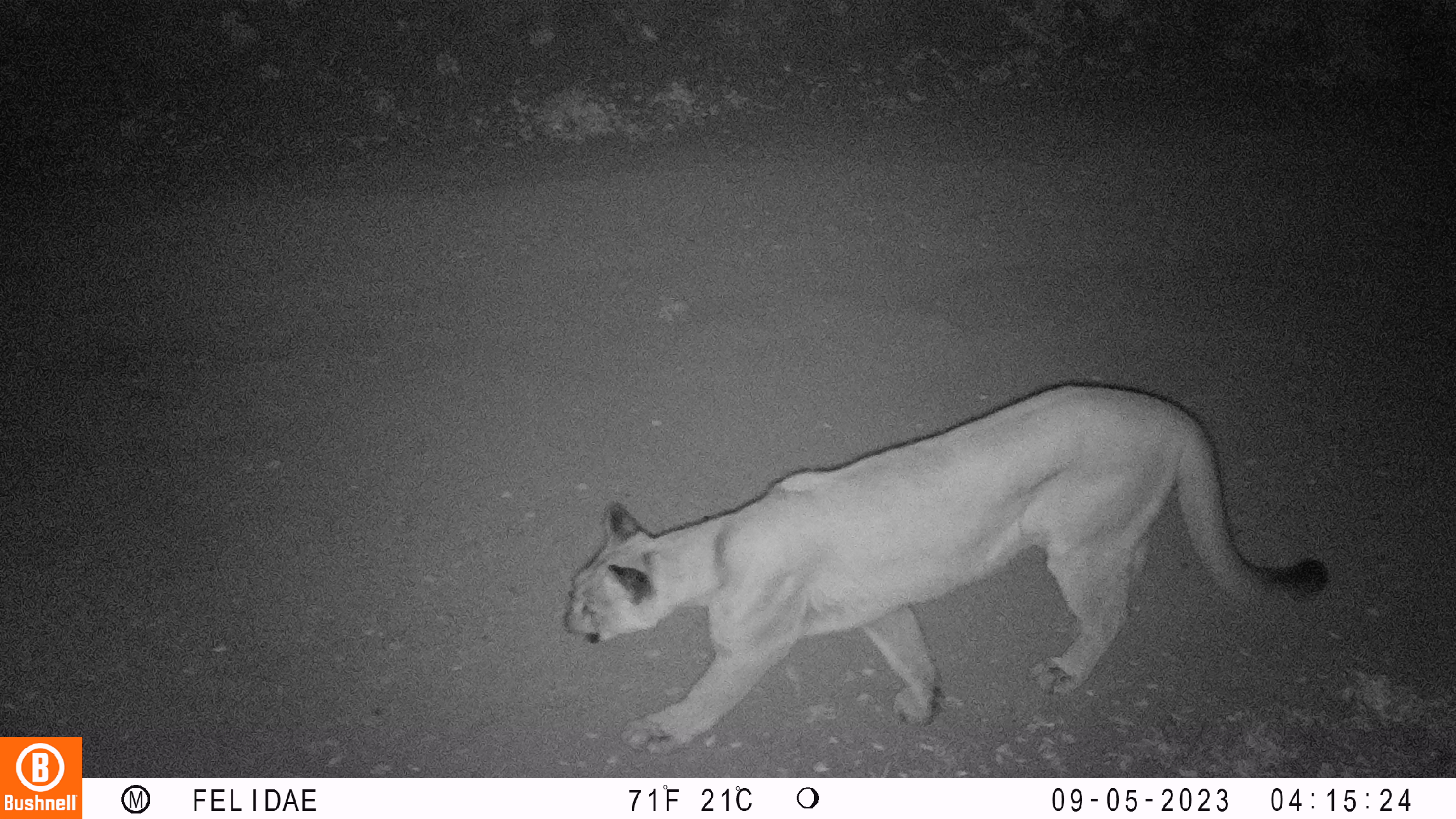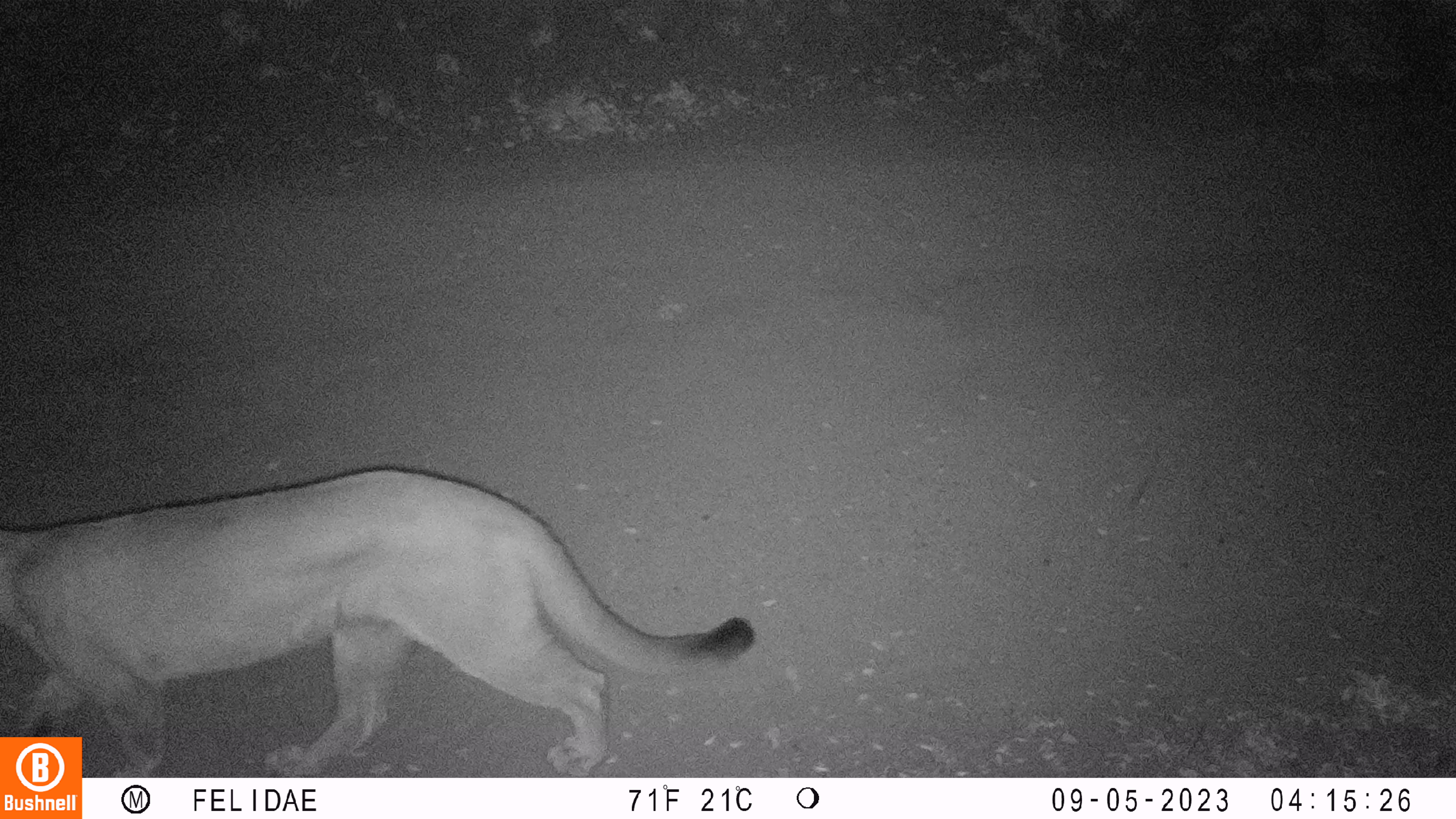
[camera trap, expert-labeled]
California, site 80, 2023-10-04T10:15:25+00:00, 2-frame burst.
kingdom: Animalia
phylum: Chordata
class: Mammalia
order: Carnivora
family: Felidae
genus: Puma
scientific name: Puma concolor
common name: puma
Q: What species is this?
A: Puma (Puma concolor).